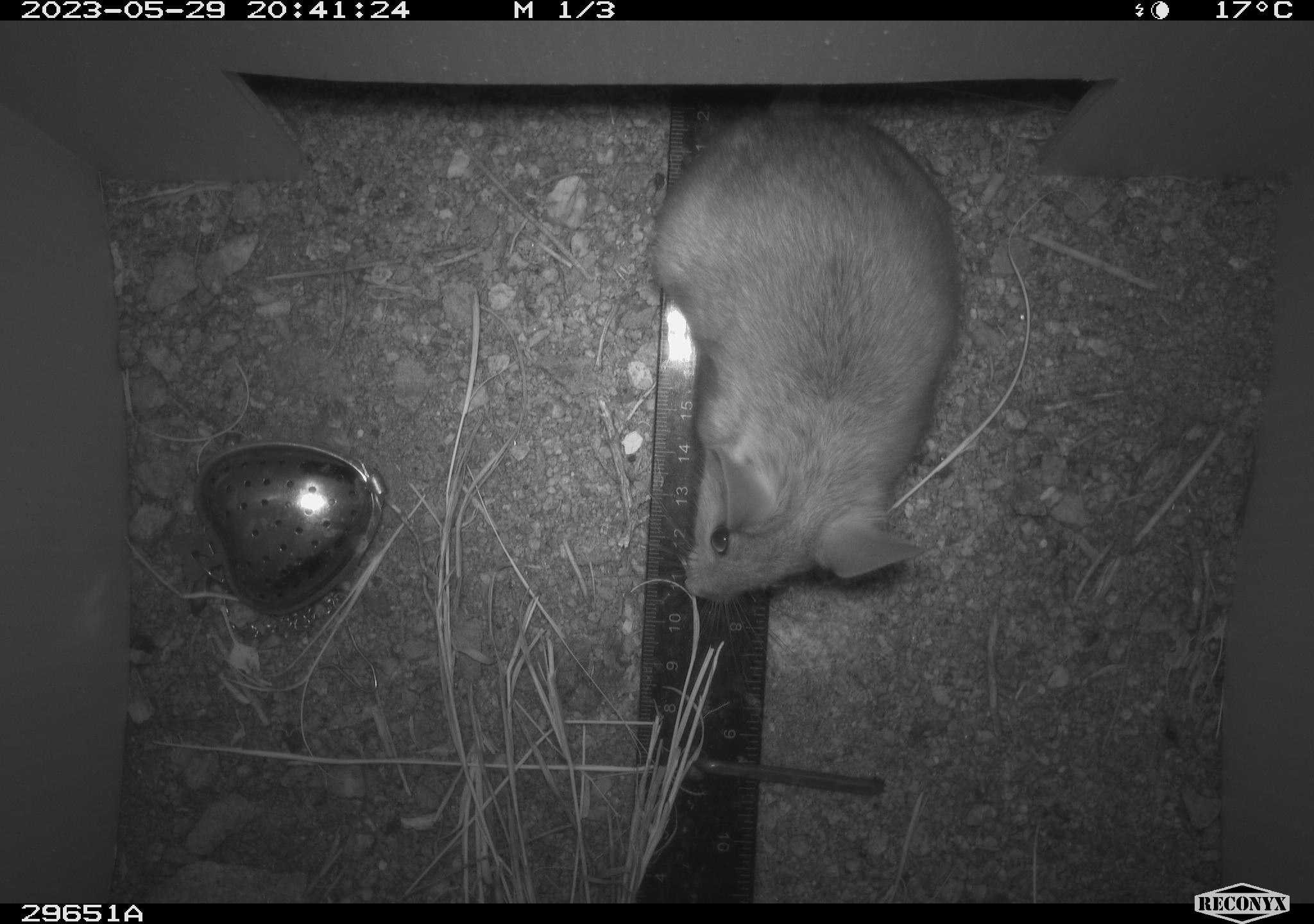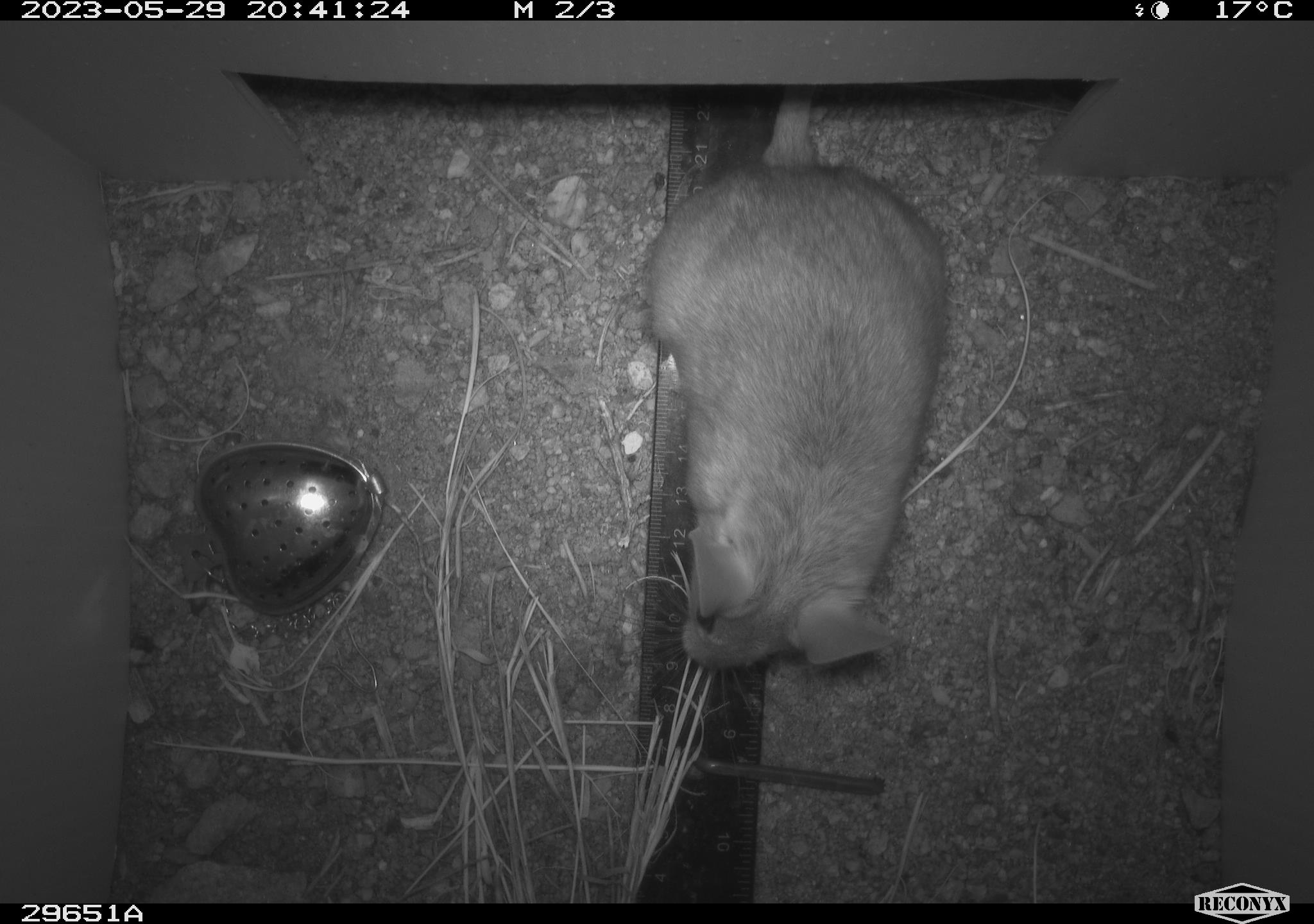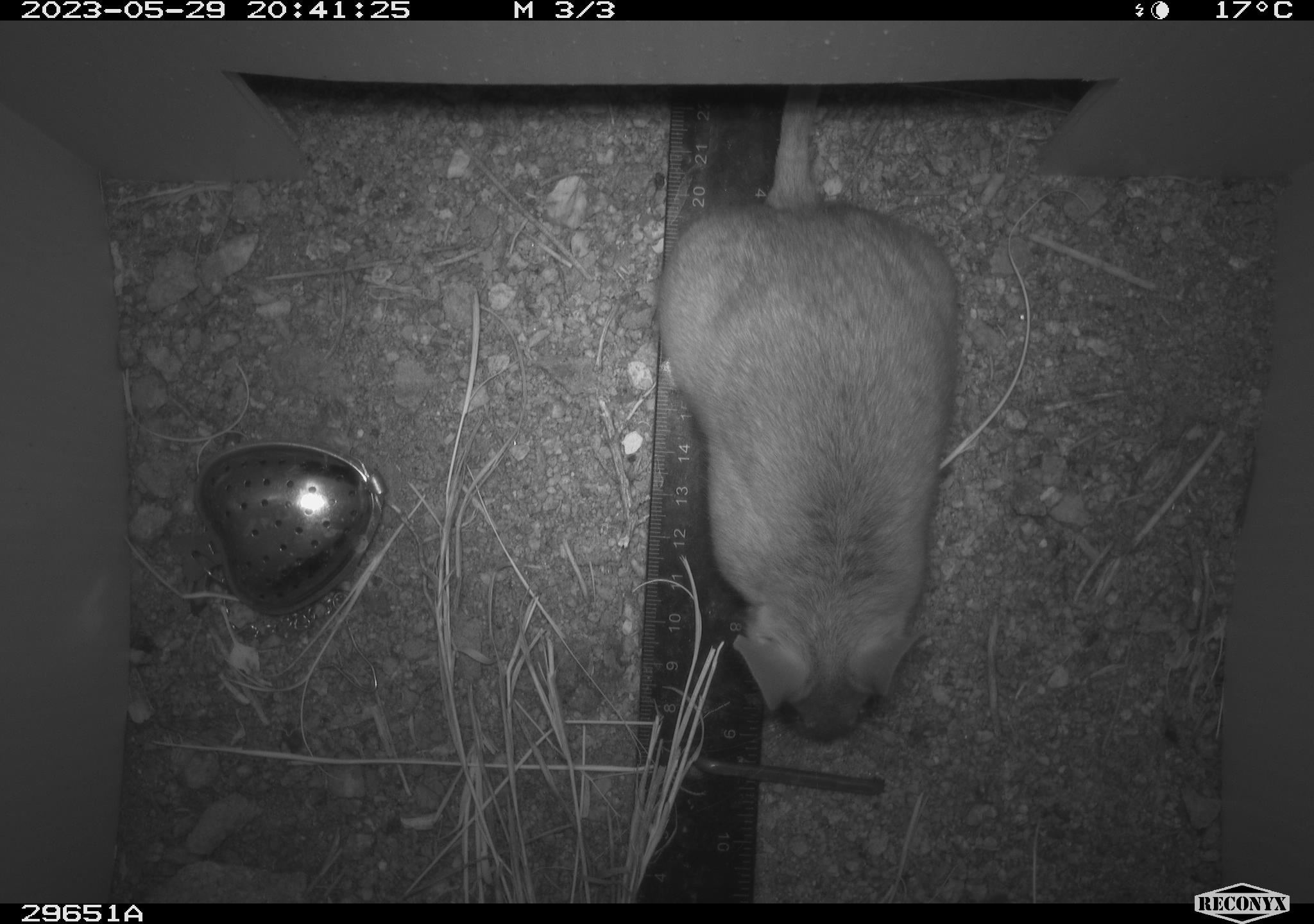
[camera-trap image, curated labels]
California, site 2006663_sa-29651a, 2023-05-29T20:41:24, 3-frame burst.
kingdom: Animalia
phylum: Chordata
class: Mammalia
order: Rodentia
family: Cricetidae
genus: Neotoma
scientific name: Neotoma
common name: pack rat or woodrat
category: neotoma species